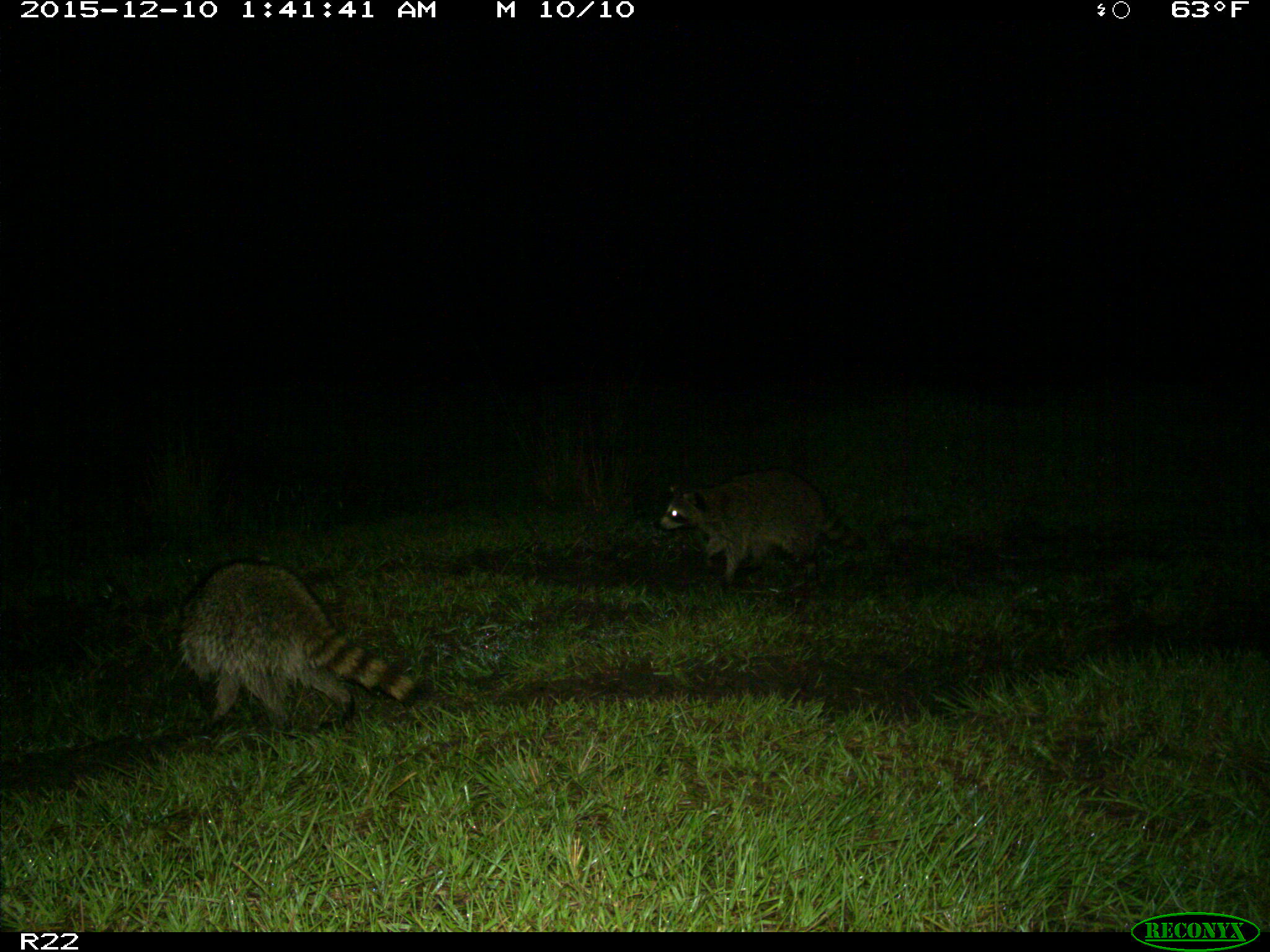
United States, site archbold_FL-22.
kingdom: Animalia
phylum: Chordata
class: Mammalia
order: Carnivora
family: Procyonidae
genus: Procyon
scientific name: Procyon lotor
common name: common raccoon